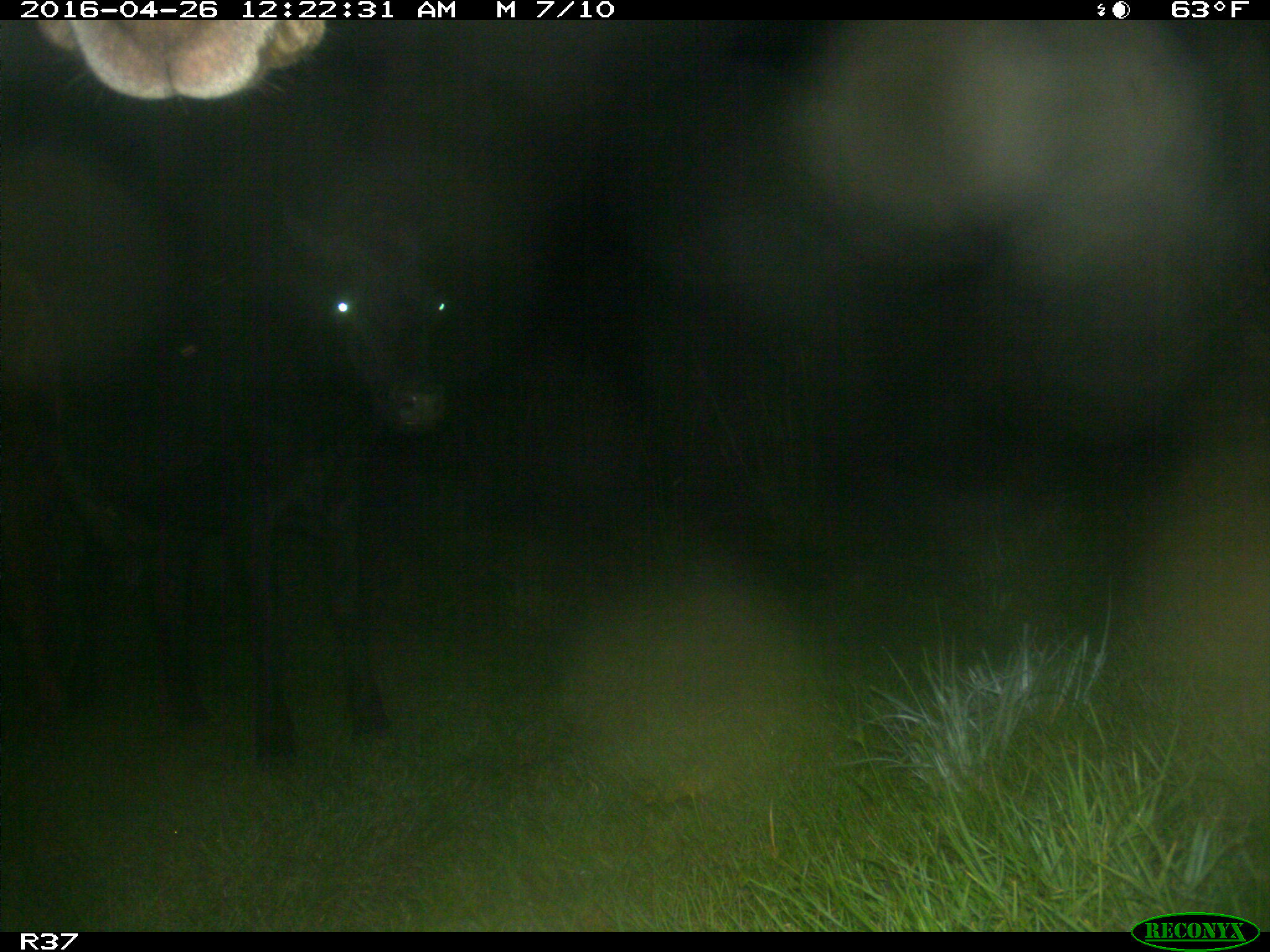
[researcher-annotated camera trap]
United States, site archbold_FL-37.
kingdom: Animalia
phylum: Chordata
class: Mammalia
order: Artiodactyla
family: Bovidae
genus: Bos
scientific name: Bos taurus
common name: domestic cow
Bos taurus (domestic cow).